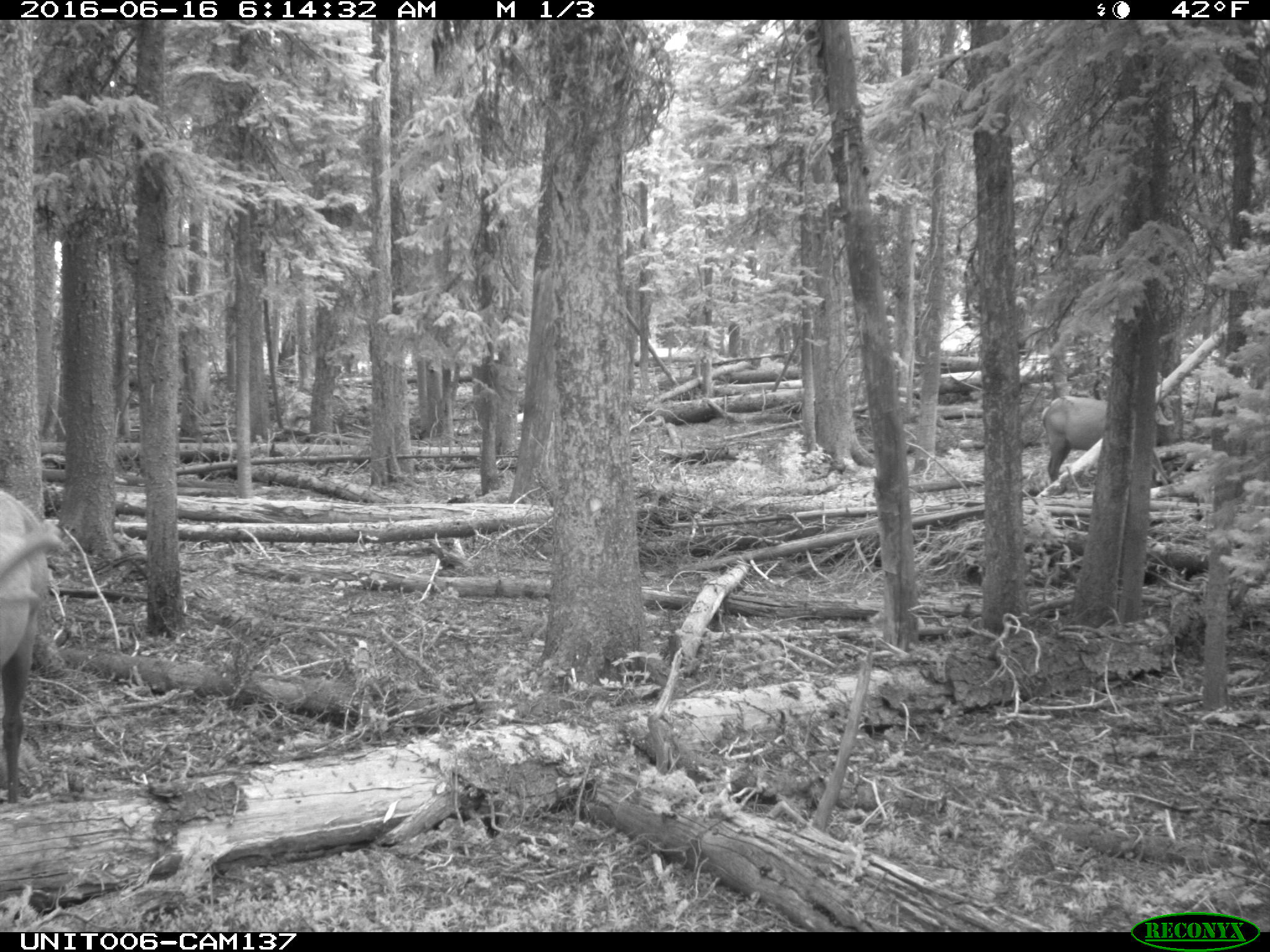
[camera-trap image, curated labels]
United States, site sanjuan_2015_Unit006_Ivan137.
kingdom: Animalia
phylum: Chordata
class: Mammalia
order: Artiodactyla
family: Cervidae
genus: Cervus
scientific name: Cervus elaphus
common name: red deer